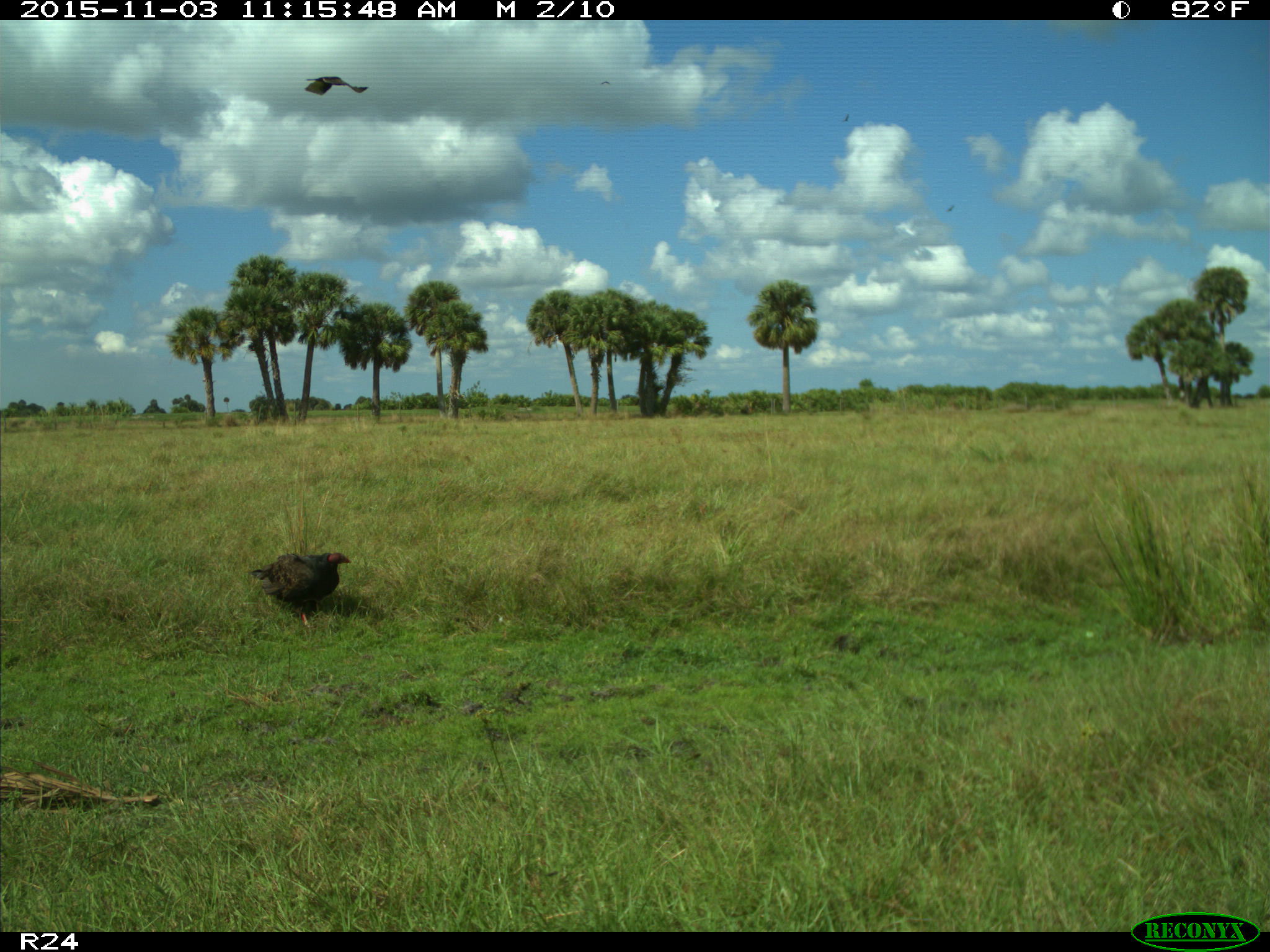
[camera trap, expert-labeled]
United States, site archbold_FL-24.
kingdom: Animalia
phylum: Chordata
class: Aves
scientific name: Aves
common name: birds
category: unidentified bird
Unidentified bird (birds) (Aves).